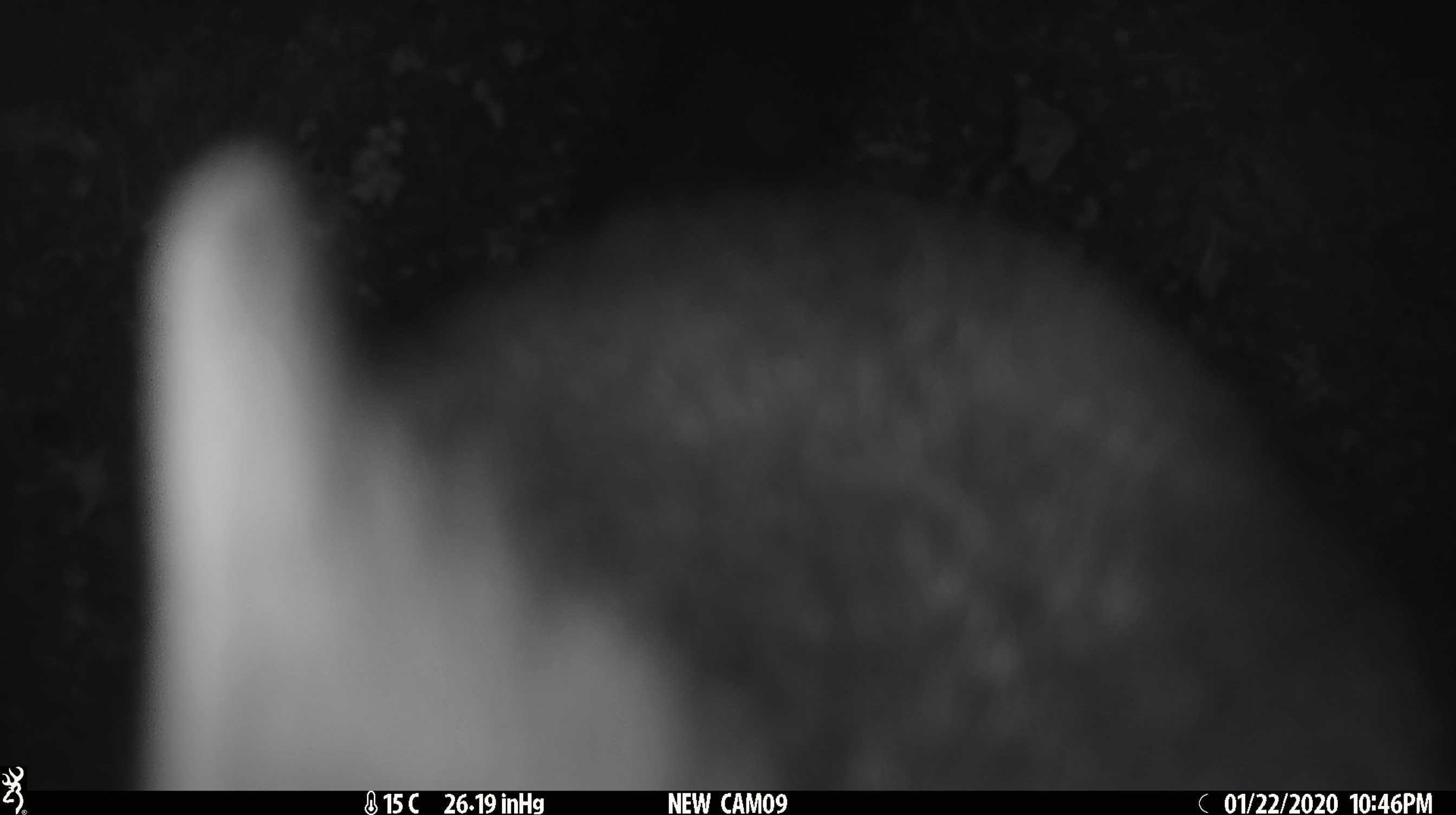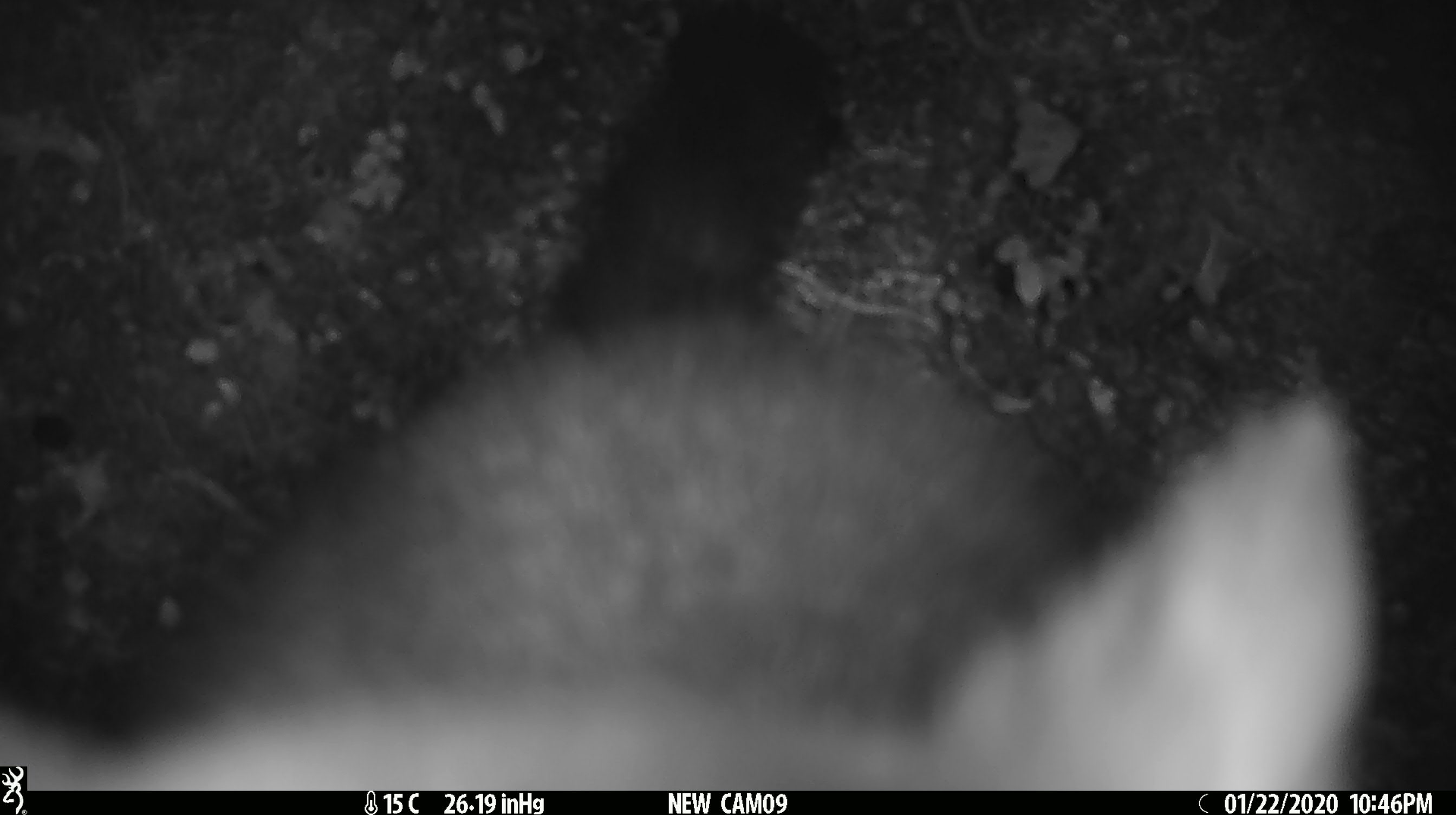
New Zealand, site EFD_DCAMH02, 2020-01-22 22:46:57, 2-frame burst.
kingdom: Animalia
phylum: Chordata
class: Mammalia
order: Diprotodontia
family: Phalangeridae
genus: Trichosurus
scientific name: Trichosurus vulpecula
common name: common brushtail possum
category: possum